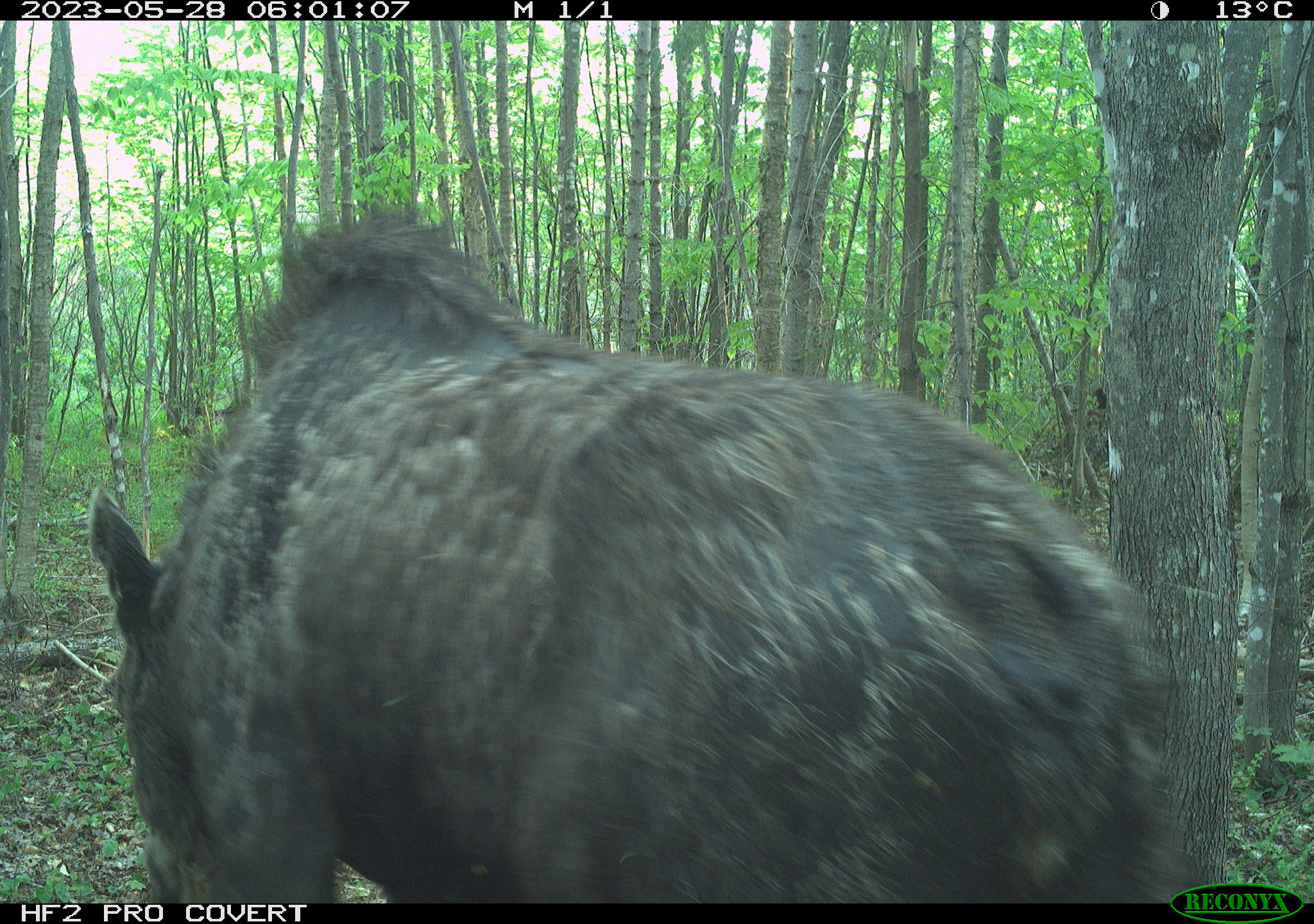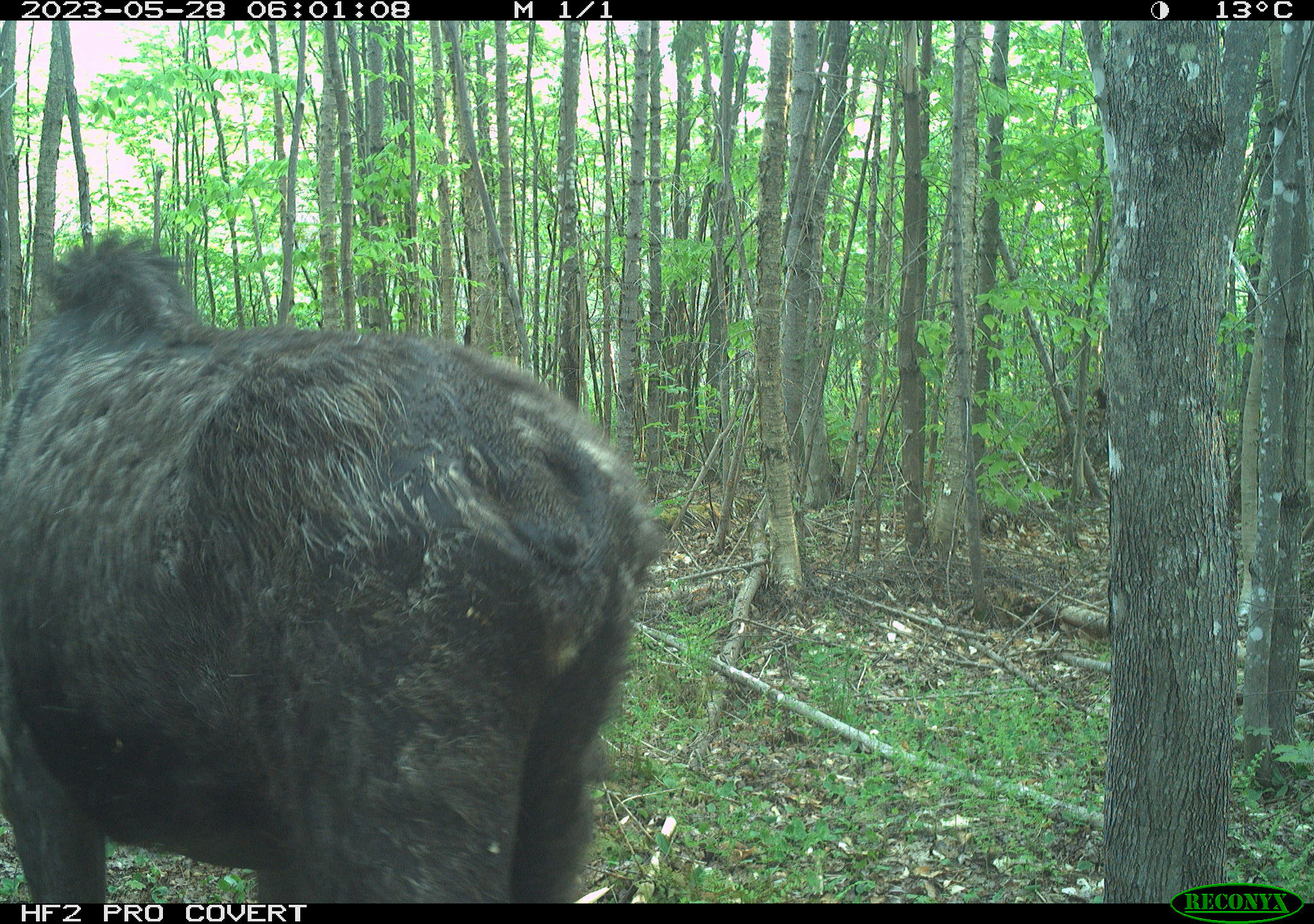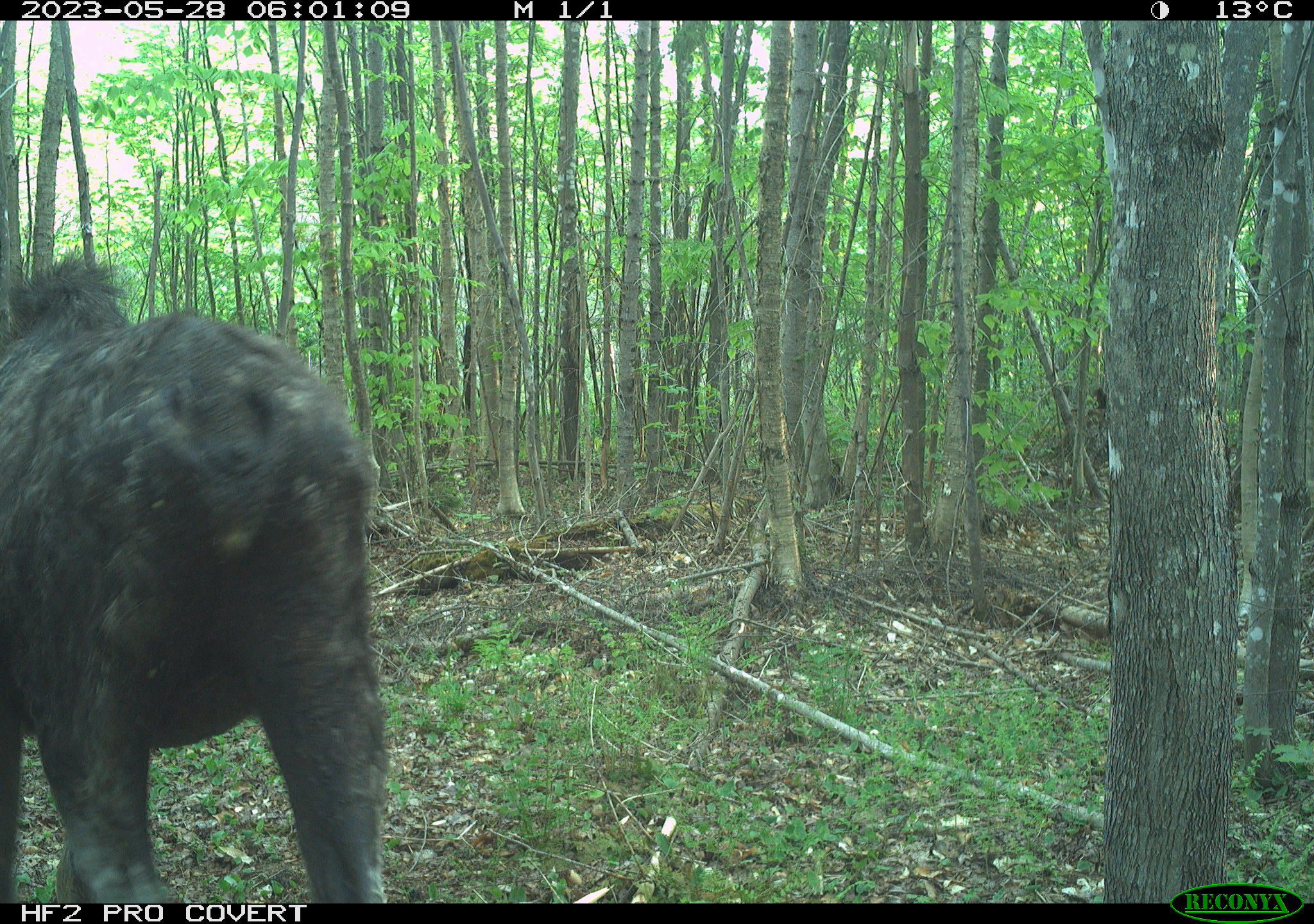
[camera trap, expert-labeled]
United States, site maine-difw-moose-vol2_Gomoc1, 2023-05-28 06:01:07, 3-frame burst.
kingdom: Animalia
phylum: Chordata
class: Mammalia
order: Artiodactyla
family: Cervidae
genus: Alces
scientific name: Alces alces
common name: moose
Moose (Alces alces).